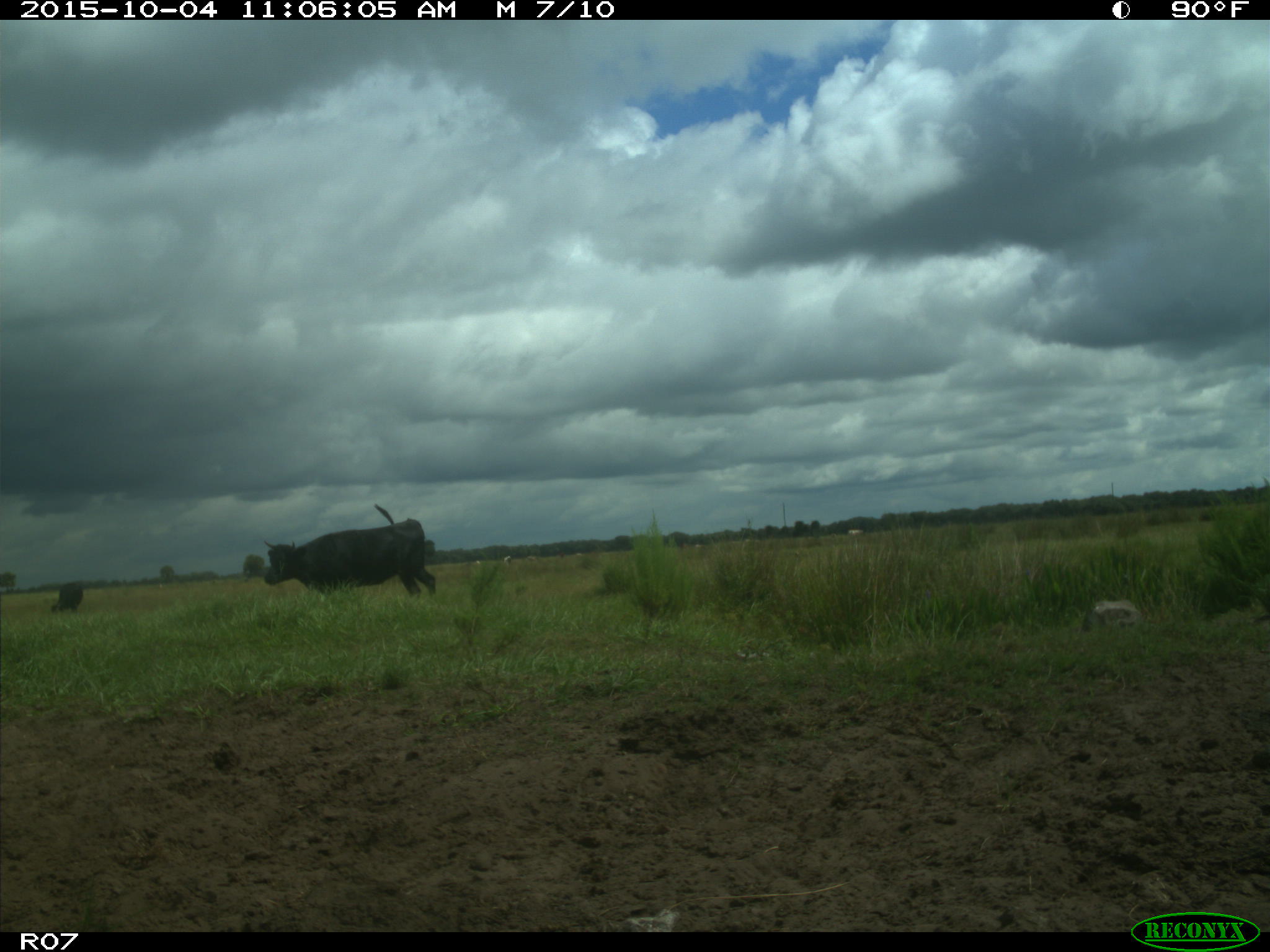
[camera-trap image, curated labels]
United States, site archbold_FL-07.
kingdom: Animalia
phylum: Chordata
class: Mammalia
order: Artiodactyla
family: Bovidae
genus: Bos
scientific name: Bos taurus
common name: domestic cow